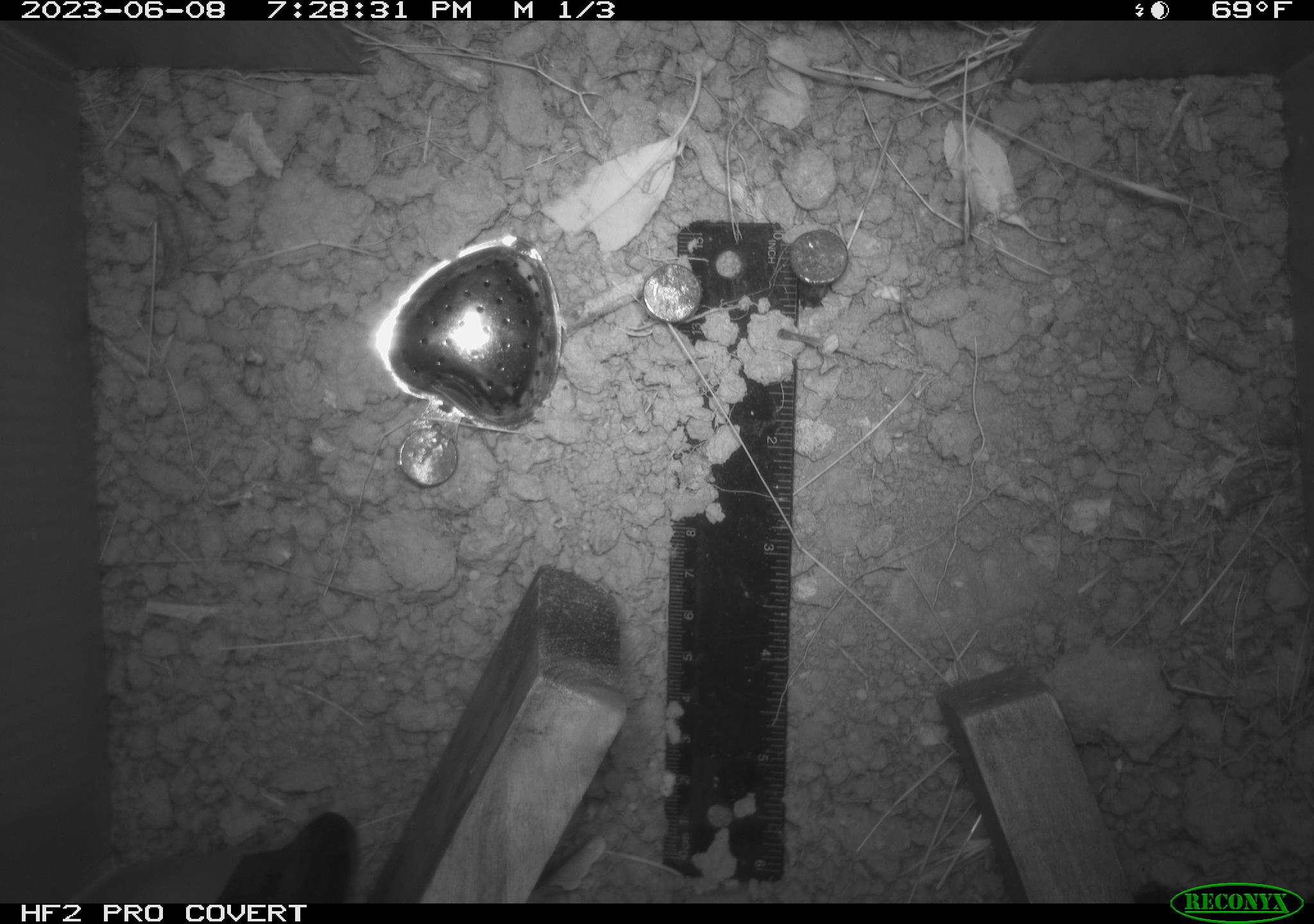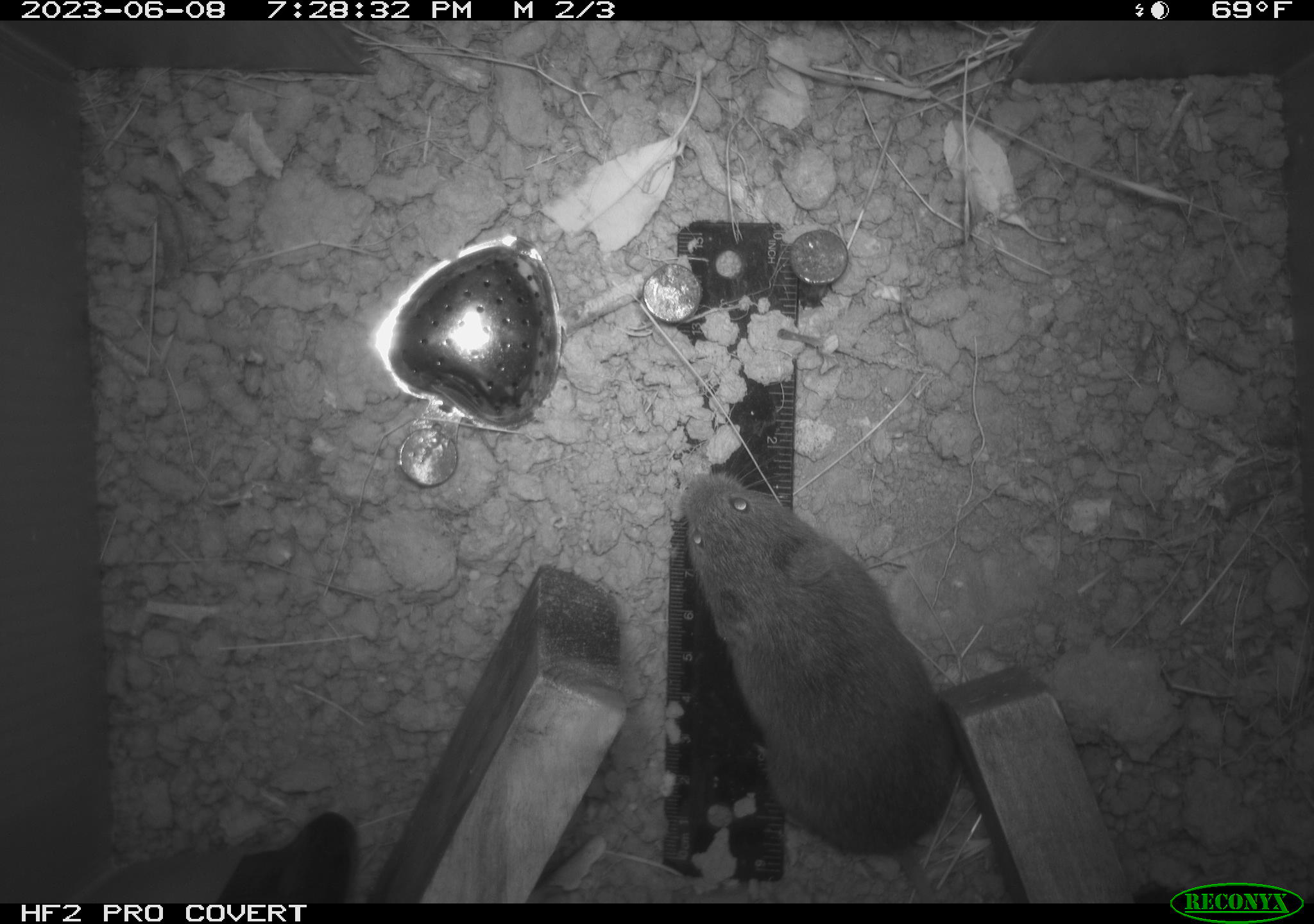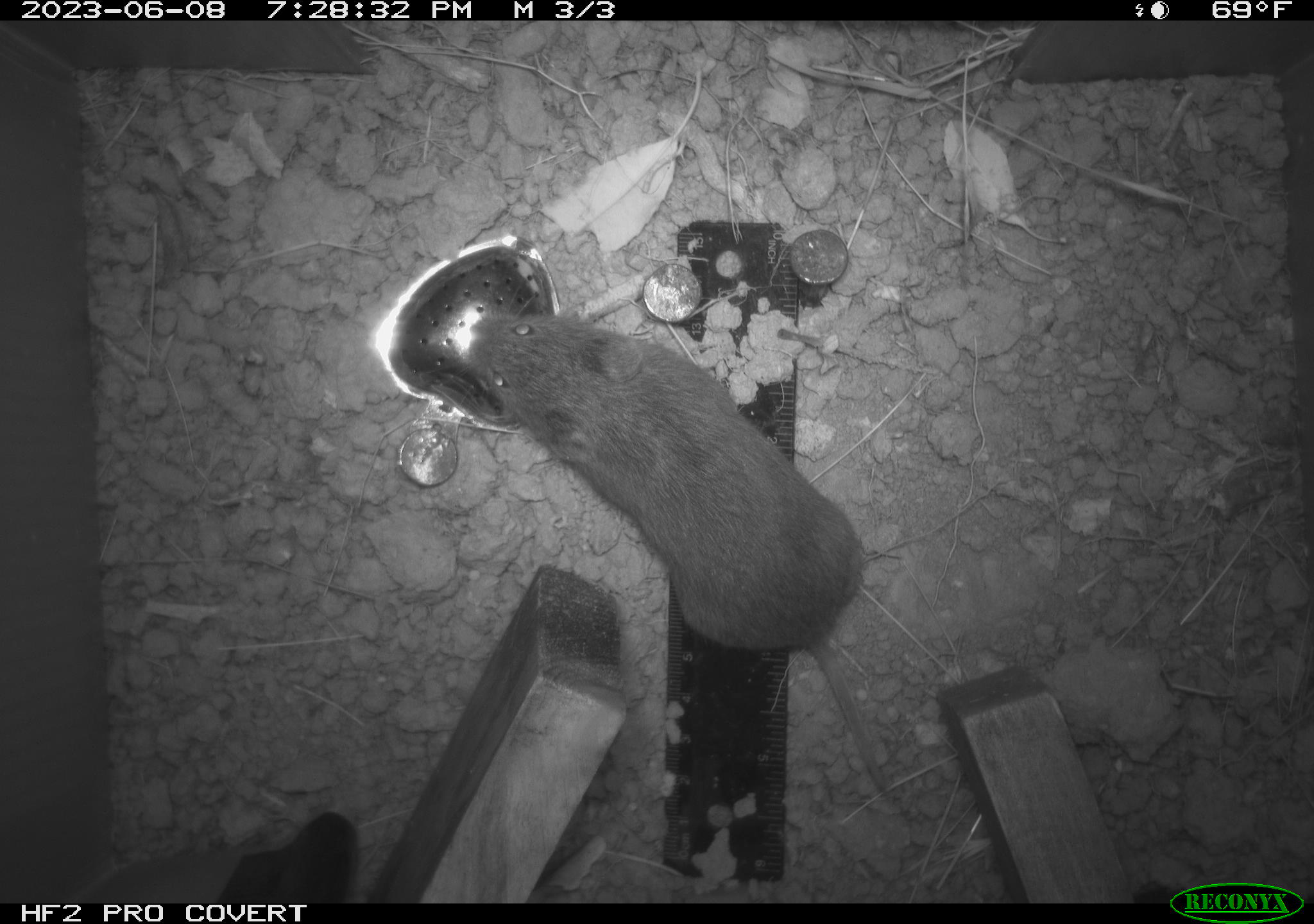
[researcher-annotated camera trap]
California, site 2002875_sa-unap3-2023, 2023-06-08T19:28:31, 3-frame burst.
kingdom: Animalia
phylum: Chordata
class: Mammalia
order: Rodentia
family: Cricetidae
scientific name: Arvicolinae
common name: voles, lemmings, and muskrats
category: arvicolinae subfamily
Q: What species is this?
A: Arvicolinae subfamily (voles, lemmings, and muskrats) (Arvicolinae).